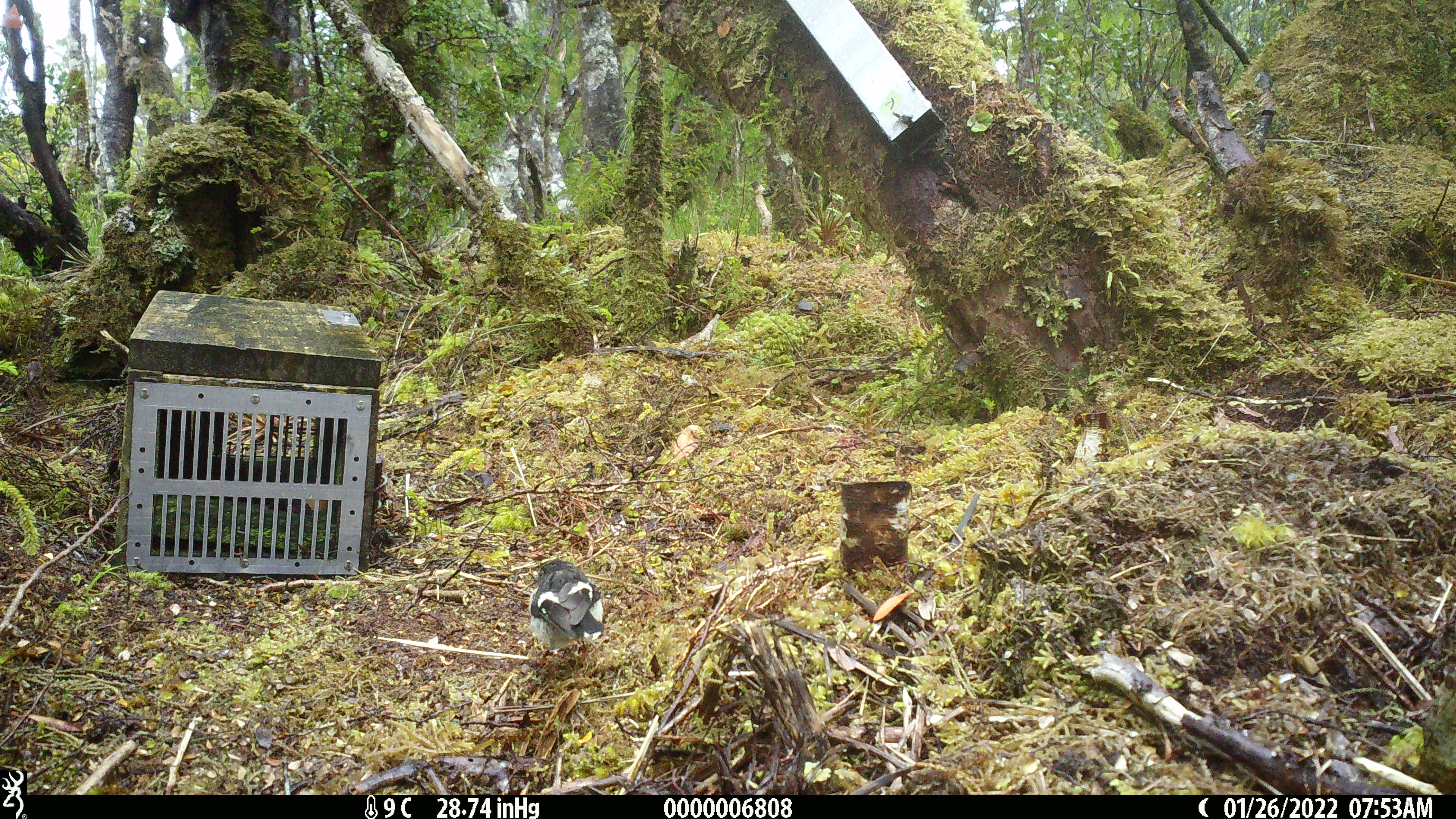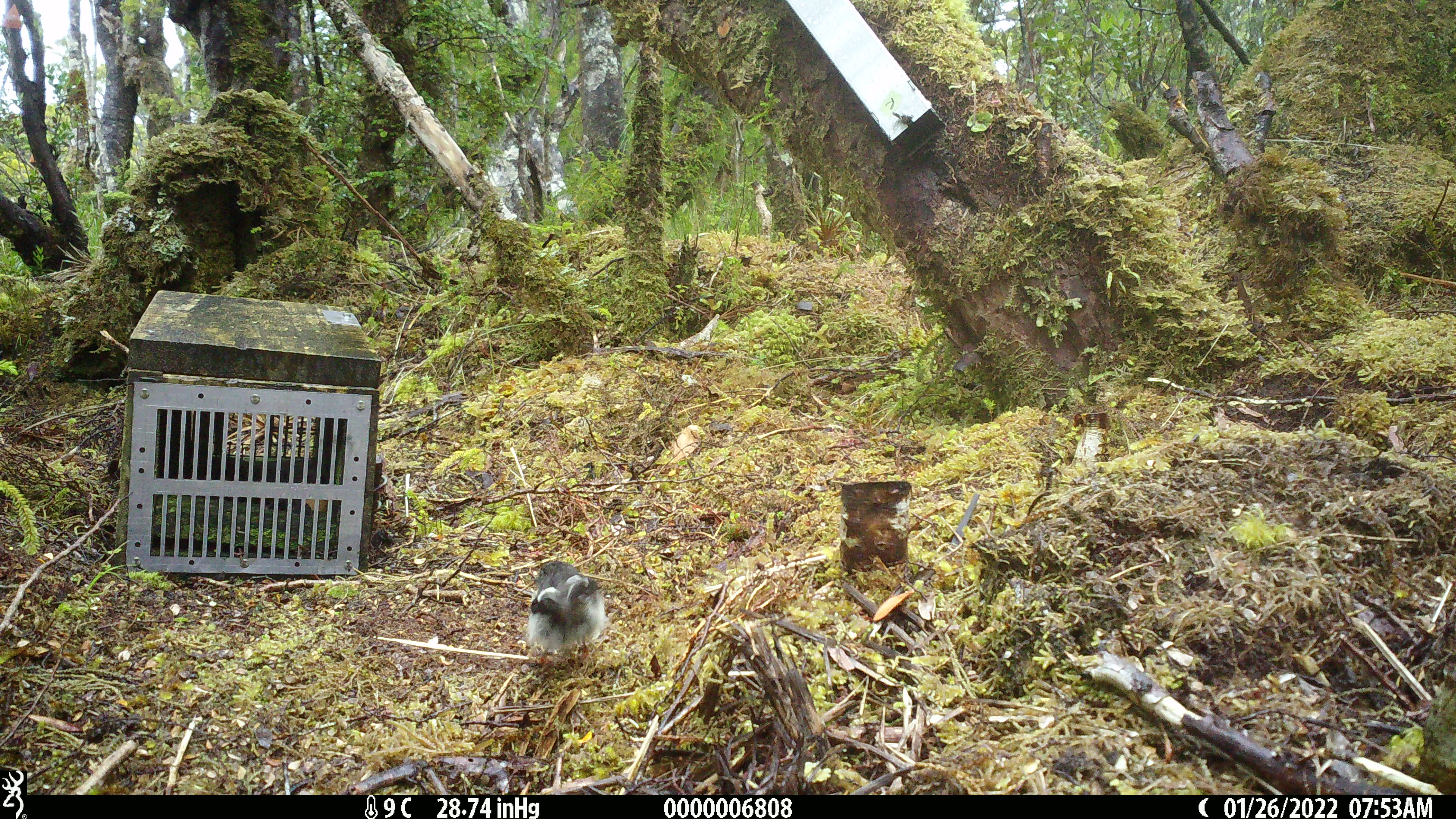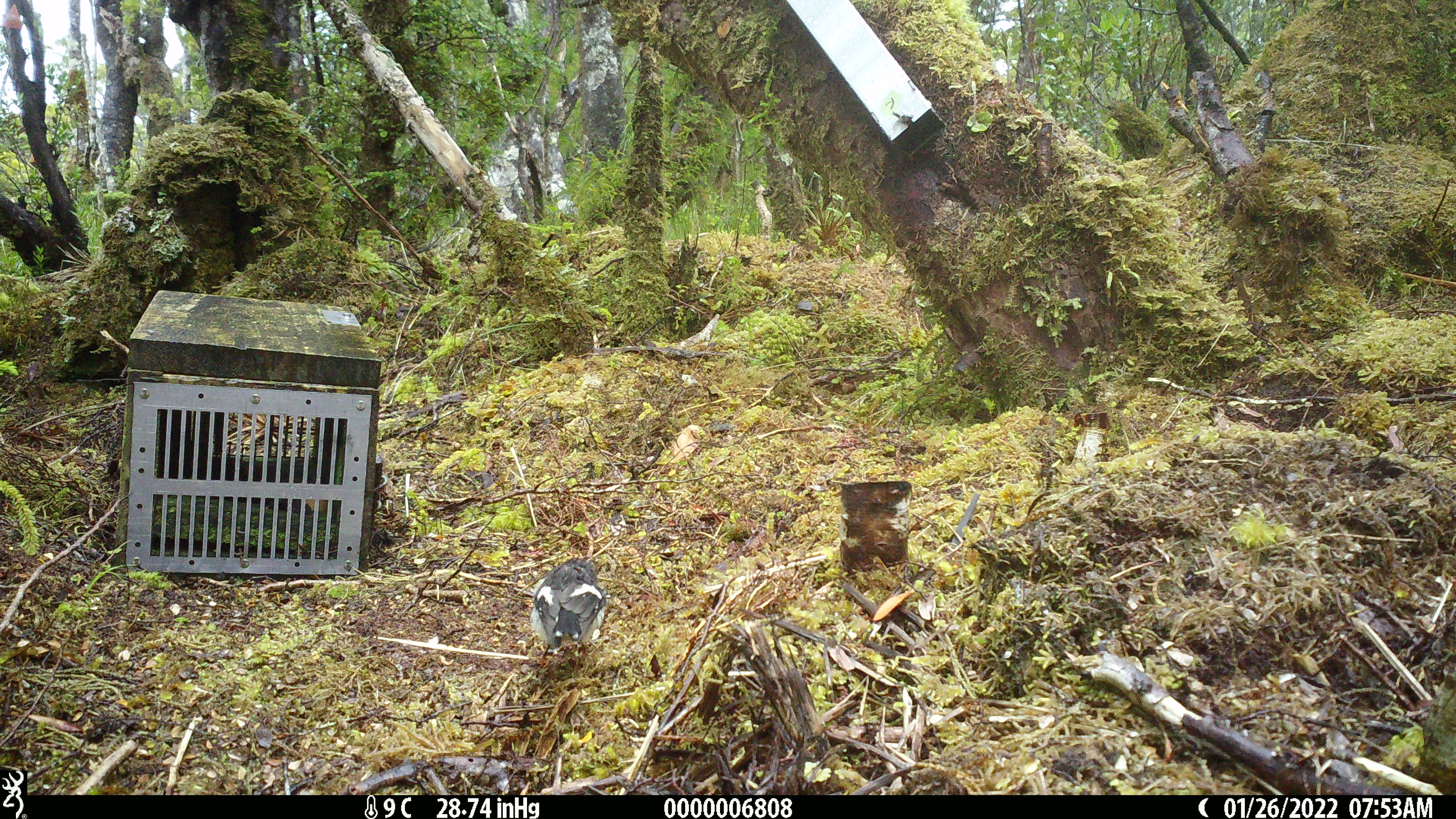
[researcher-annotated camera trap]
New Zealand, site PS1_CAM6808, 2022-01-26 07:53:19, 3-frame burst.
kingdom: Animalia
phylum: Chordata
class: Aves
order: Passeriformes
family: Petroicidae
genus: Petroica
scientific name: Petroica macrocephala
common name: tomtit